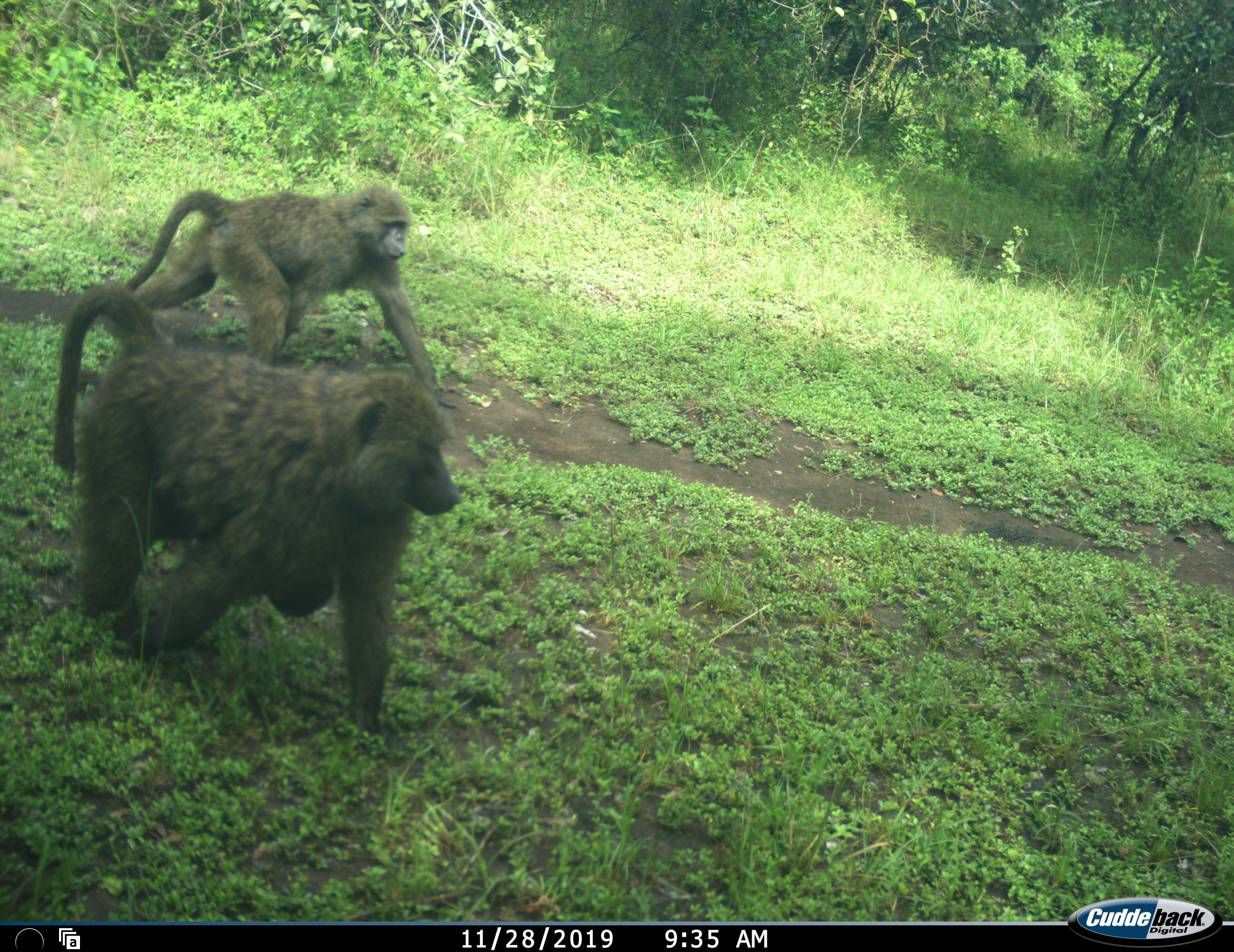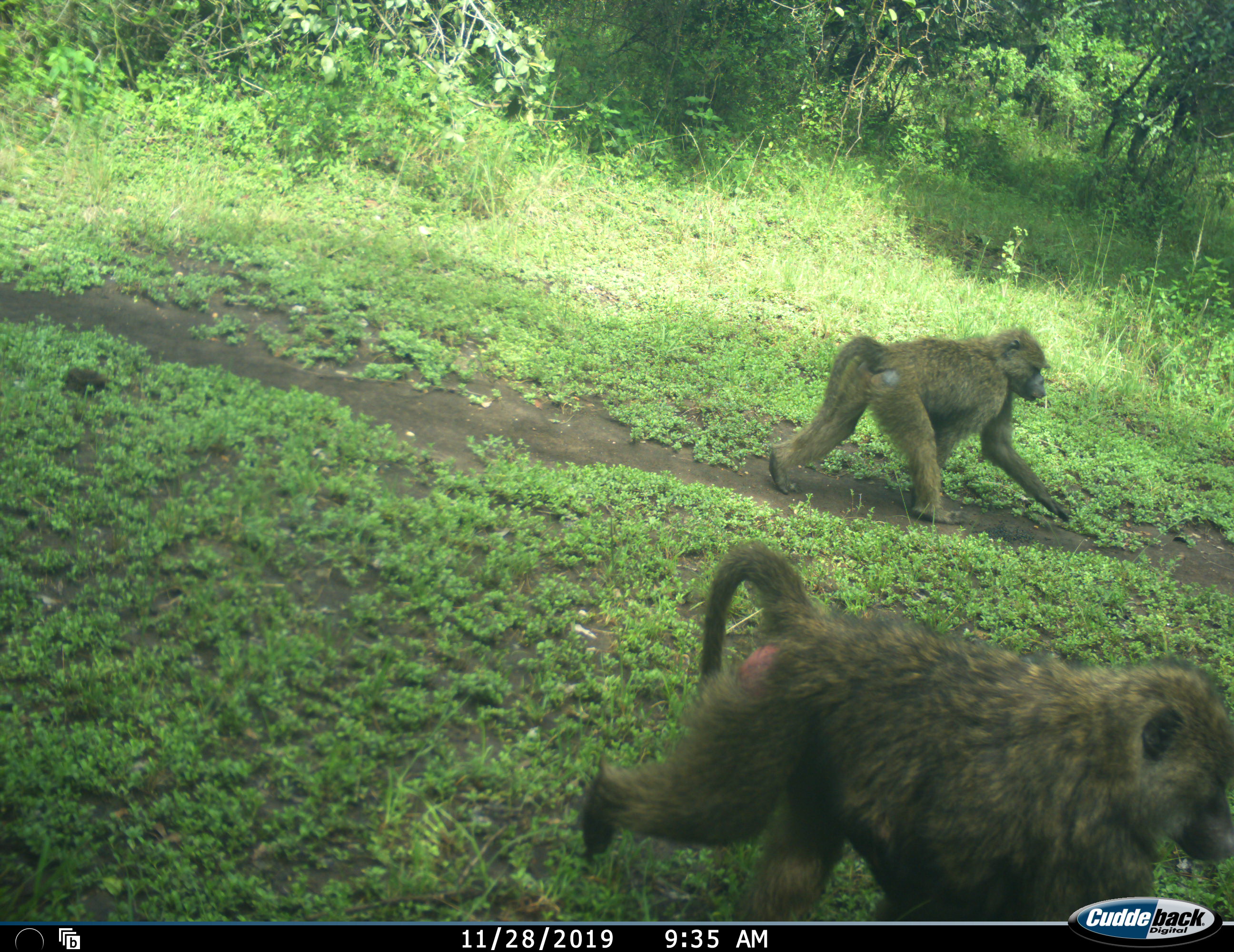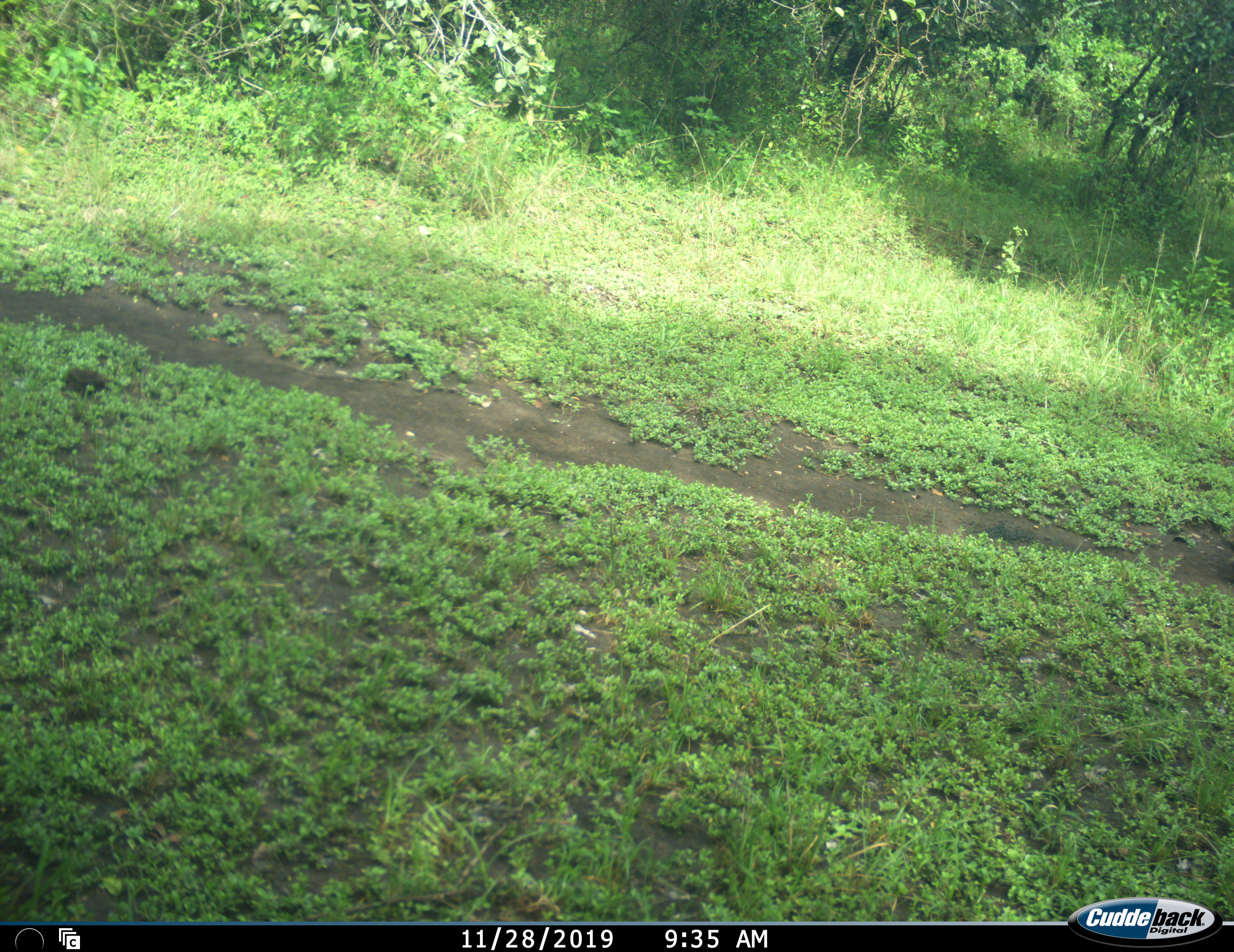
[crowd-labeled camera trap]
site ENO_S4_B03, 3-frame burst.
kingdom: Animalia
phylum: Chordata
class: Mammalia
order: Primates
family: Cercopithecidae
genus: Papio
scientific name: Papio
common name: baboon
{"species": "baboon (Papio)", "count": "3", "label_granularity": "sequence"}